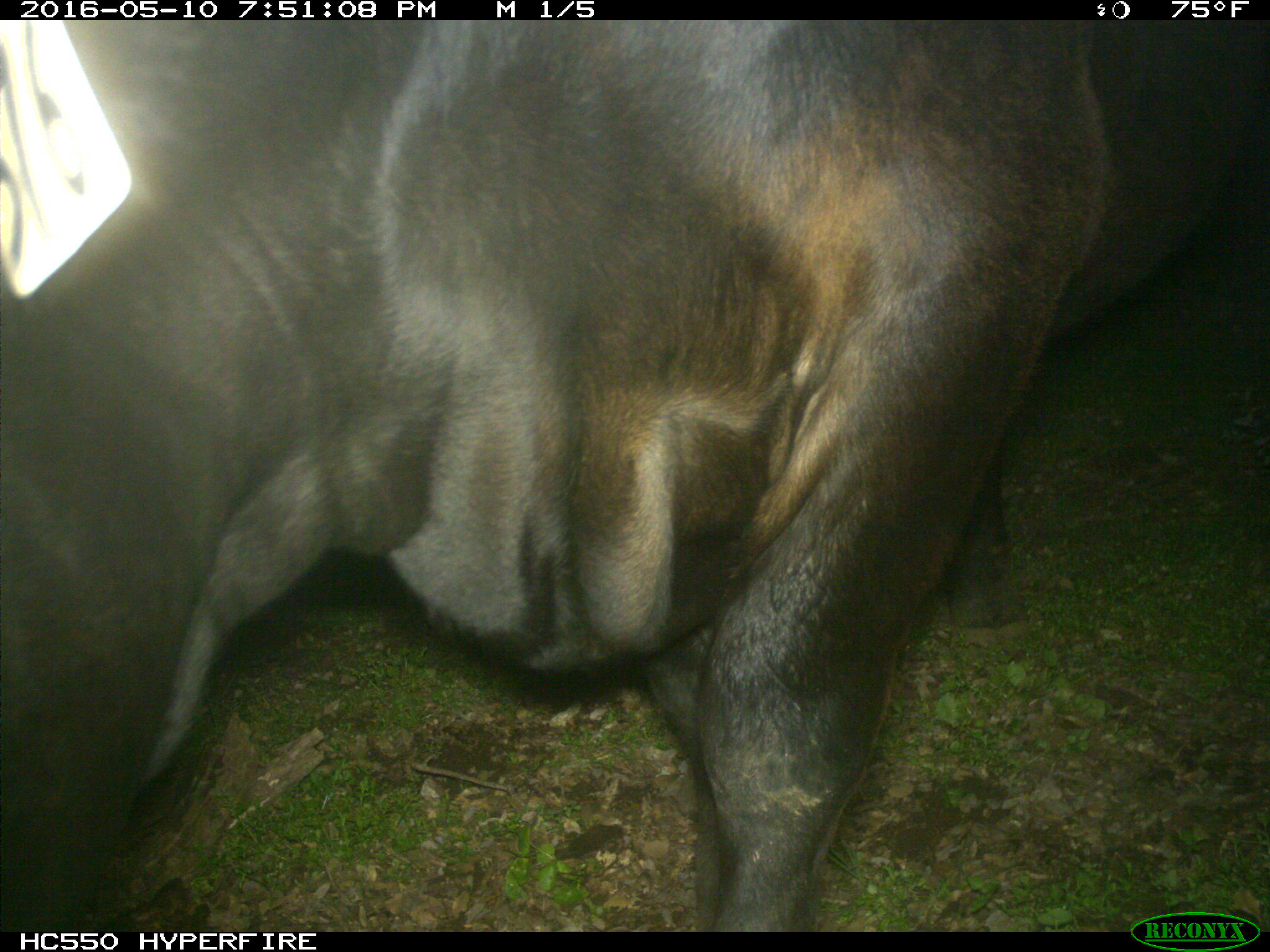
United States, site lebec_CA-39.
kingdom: Animalia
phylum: Chordata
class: Mammalia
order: Artiodactyla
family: Bovidae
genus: Bos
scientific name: Bos taurus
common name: domestic cow